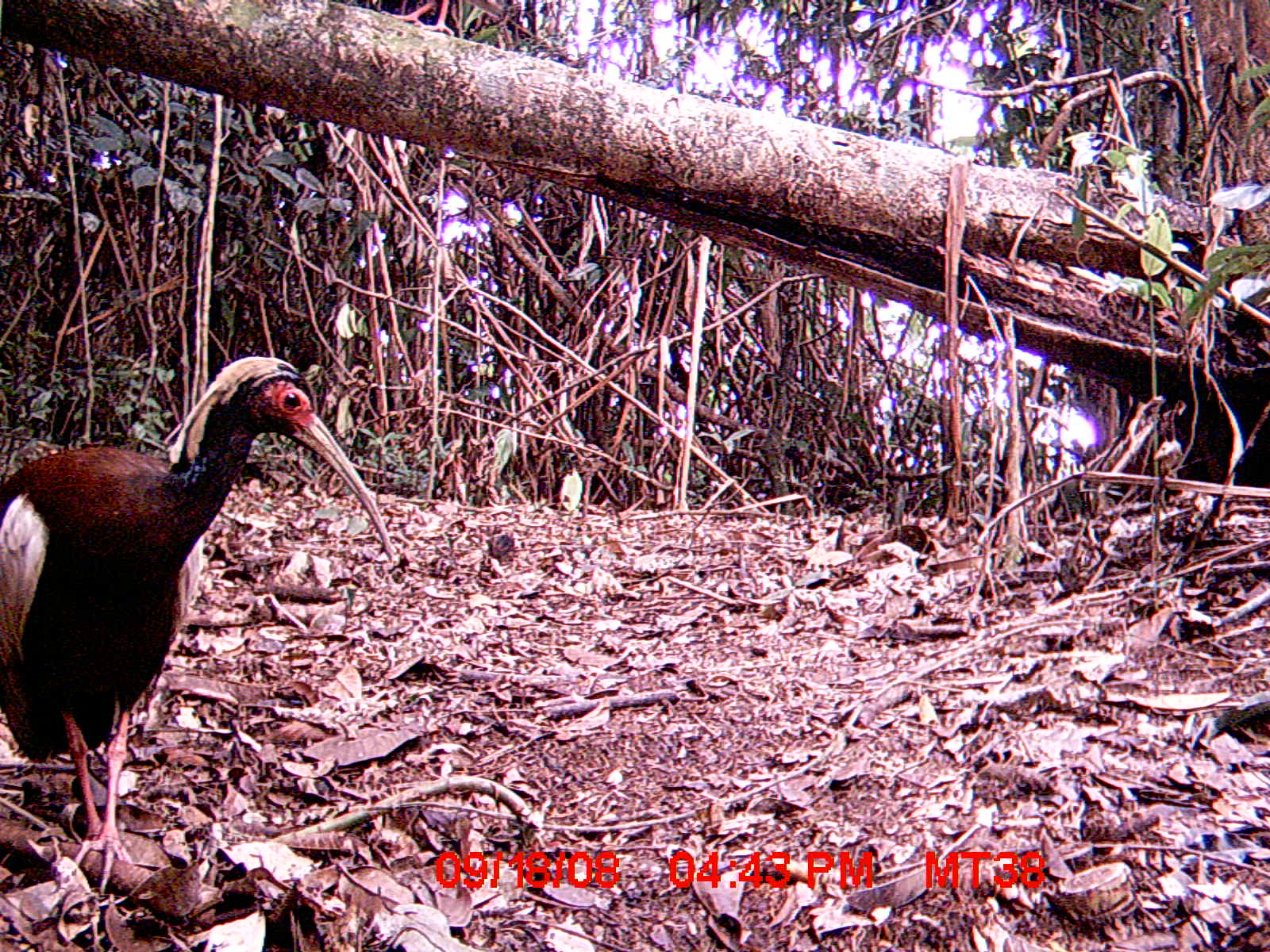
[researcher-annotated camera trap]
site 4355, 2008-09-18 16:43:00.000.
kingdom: Animalia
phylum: Chordata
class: Aves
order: Cuculiformes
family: Cuculidae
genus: Coua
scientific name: Coua serriana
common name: red-breasted coua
Coua serriana (red-breasted coua), count 1.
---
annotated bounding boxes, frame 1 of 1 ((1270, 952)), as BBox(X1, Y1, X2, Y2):
coua serriana: BBox(0, 354, 394, 897)